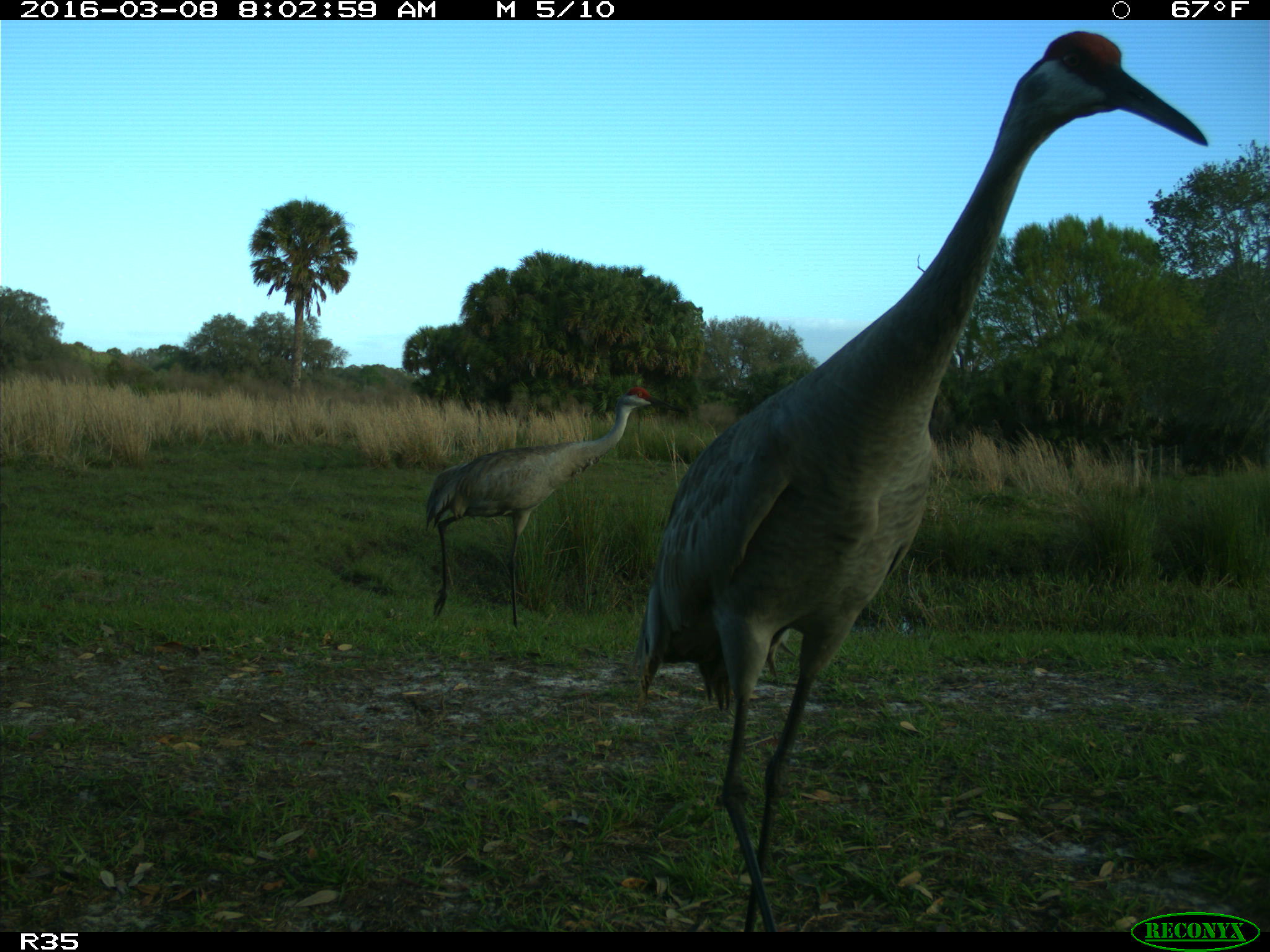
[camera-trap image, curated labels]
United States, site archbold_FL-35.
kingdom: Animalia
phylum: Chordata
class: Aves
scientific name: Aves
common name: birds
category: unidentified bird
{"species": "unidentified bird (birds) (Aves)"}